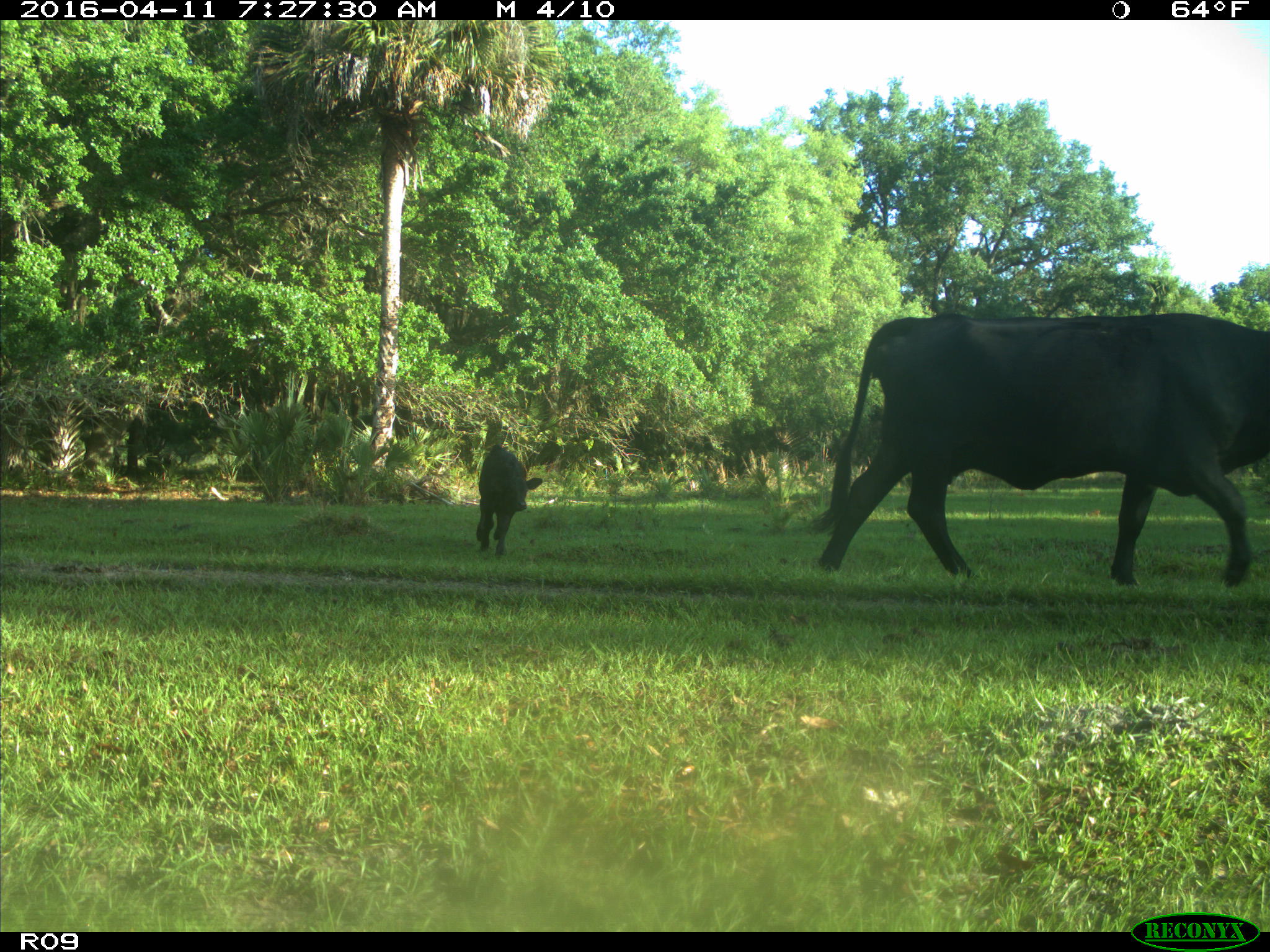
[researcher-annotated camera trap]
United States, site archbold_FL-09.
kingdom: Animalia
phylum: Chordata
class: Mammalia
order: Artiodactyla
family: Bovidae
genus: Bos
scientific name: Bos taurus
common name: domestic cow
Bos taurus (domestic cow).